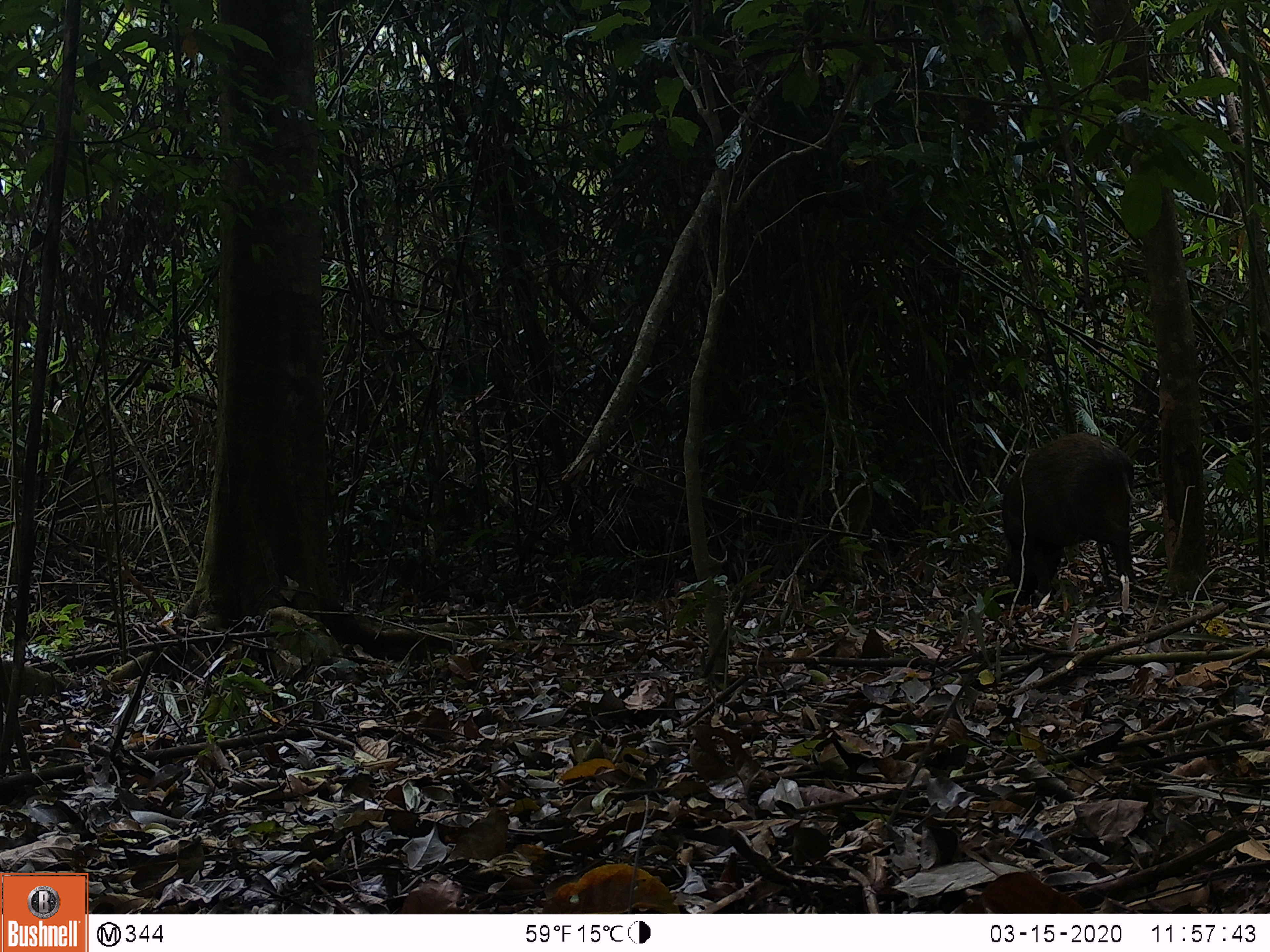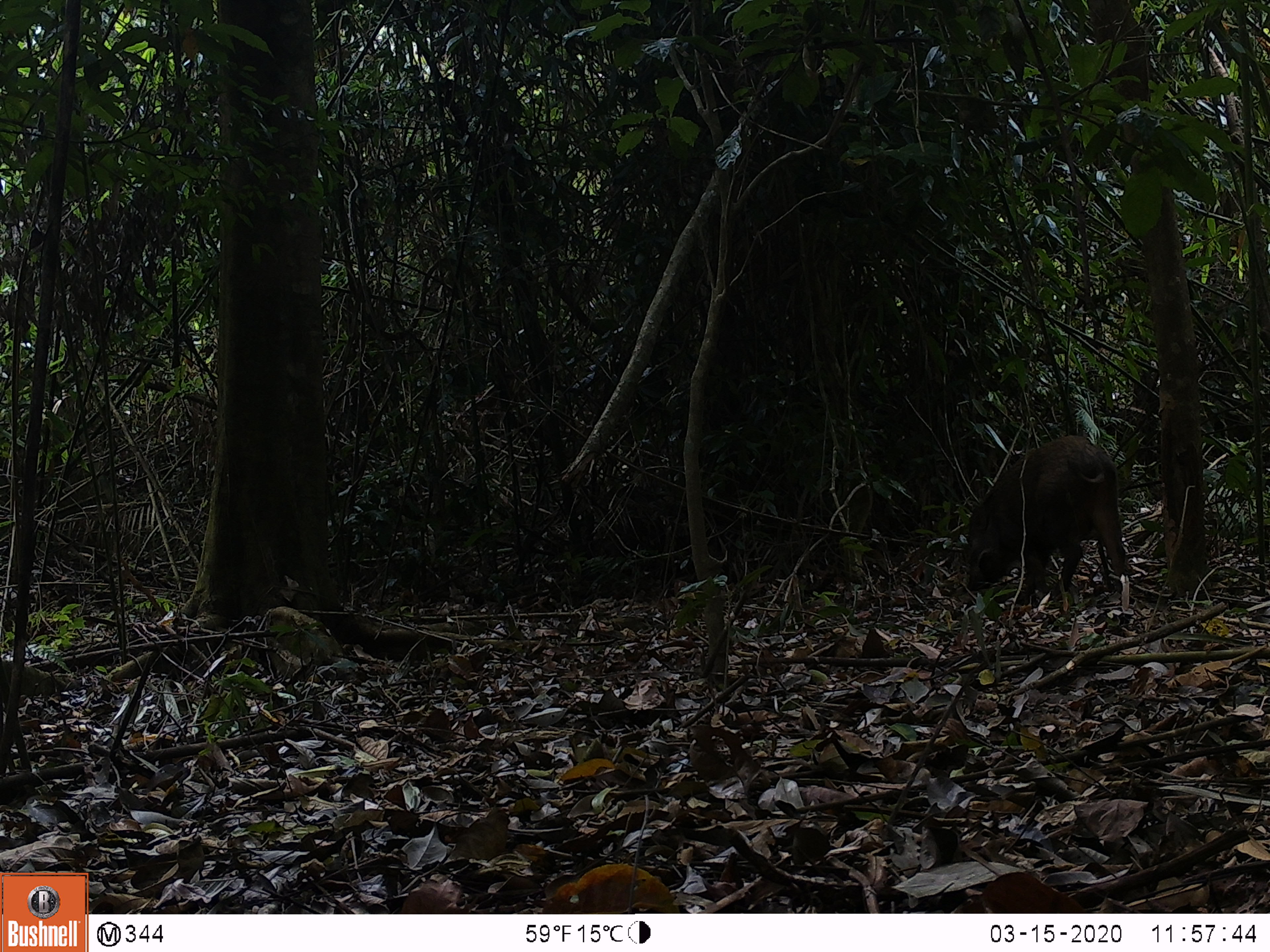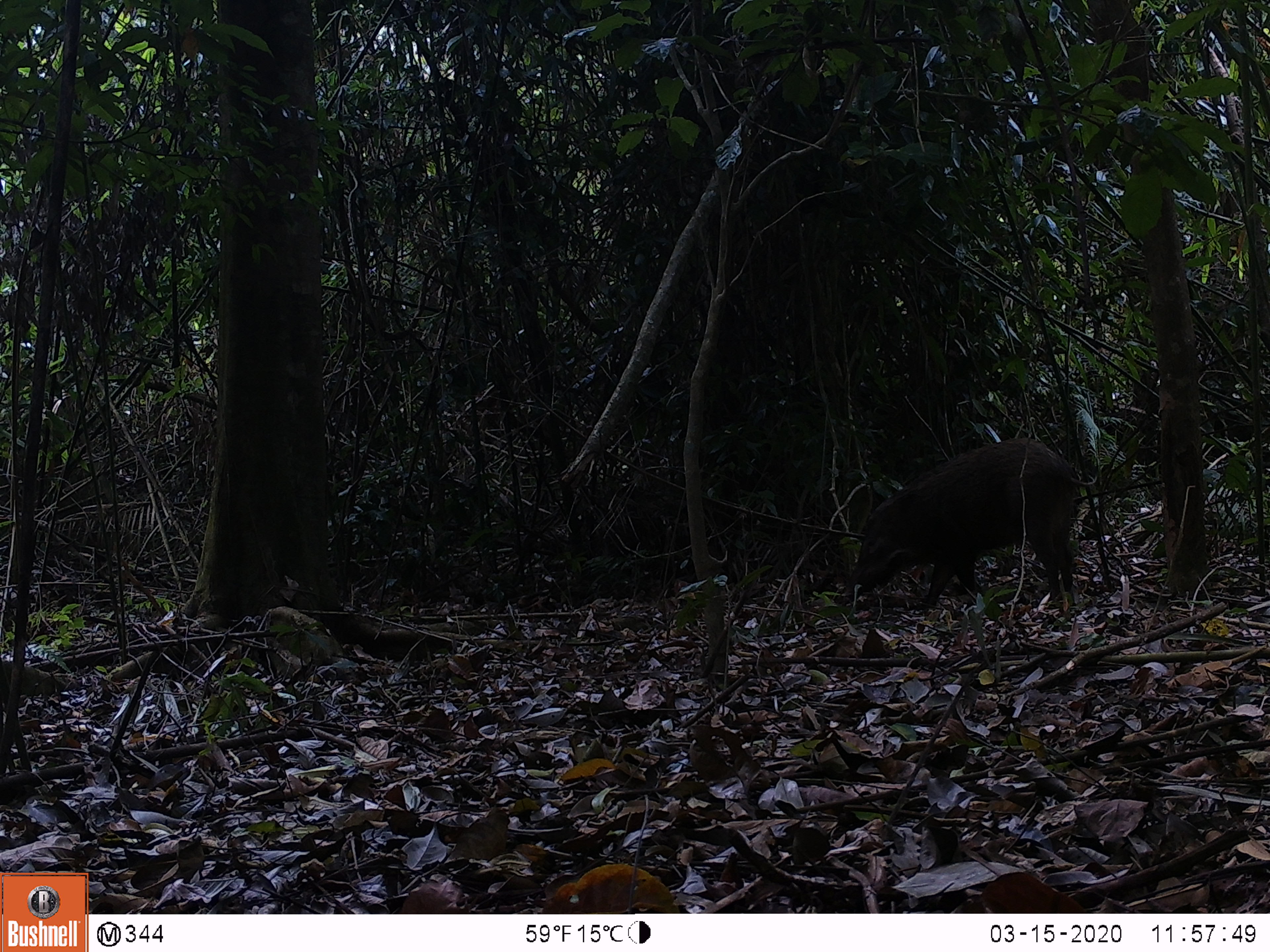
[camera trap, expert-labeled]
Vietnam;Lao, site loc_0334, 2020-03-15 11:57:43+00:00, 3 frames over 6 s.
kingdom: Animalia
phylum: Chordata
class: Mammalia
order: Artiodactyla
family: Suidae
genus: Sus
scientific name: Sus scrofa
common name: eurasian wild pig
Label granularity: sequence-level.